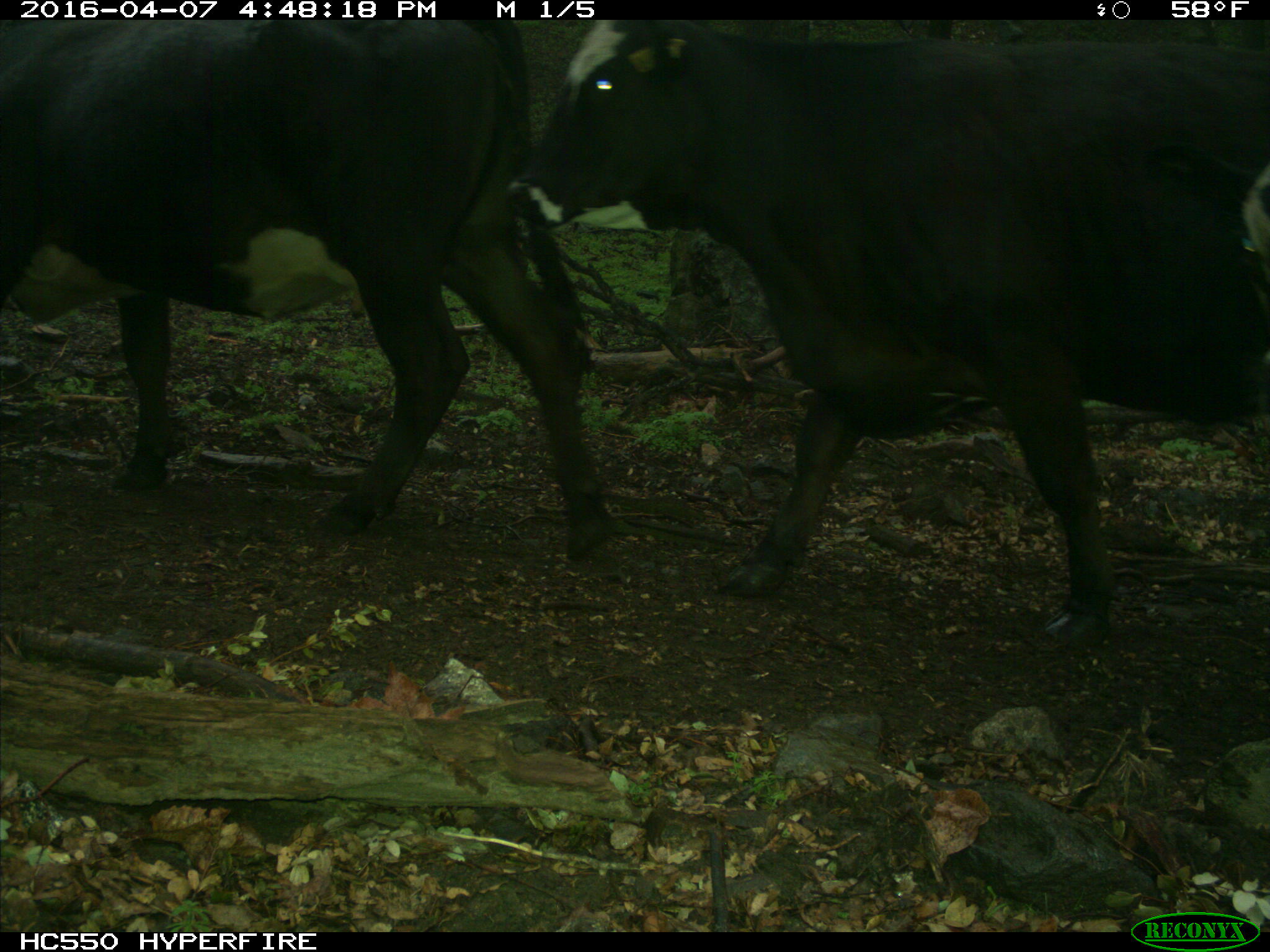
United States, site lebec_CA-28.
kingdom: Animalia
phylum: Chordata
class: Mammalia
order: Artiodactyla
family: Bovidae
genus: Bos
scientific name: Bos taurus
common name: domestic cow